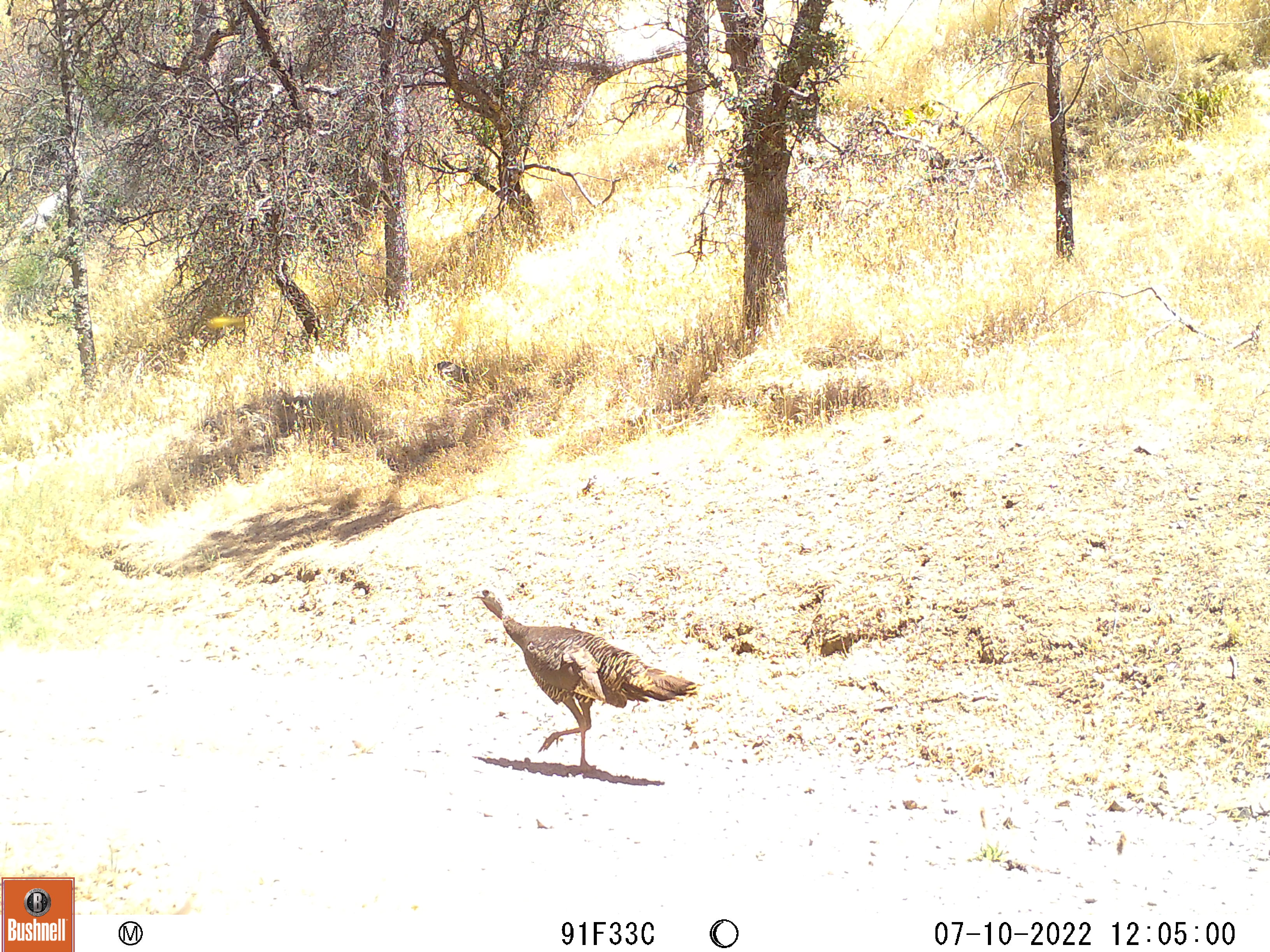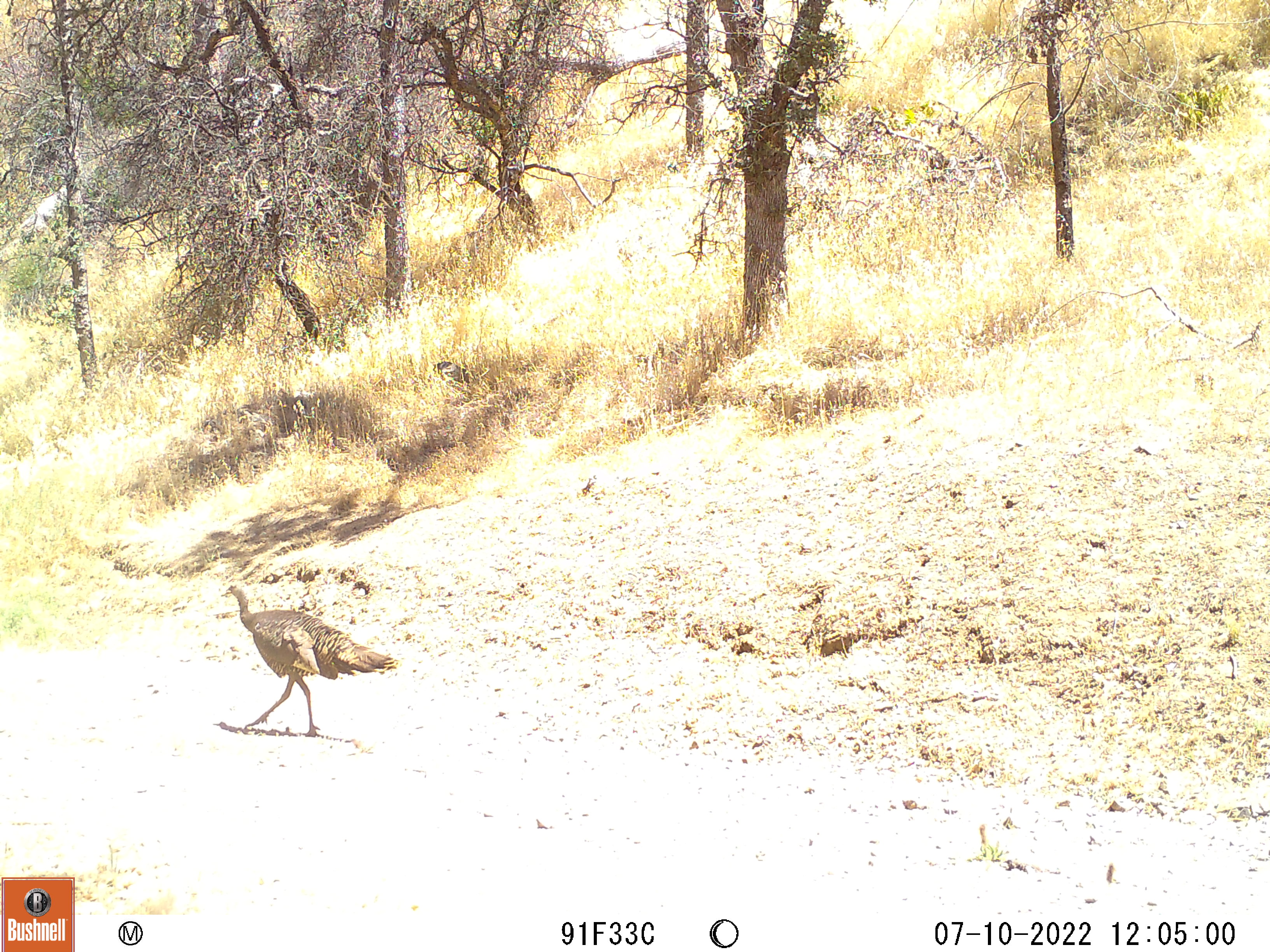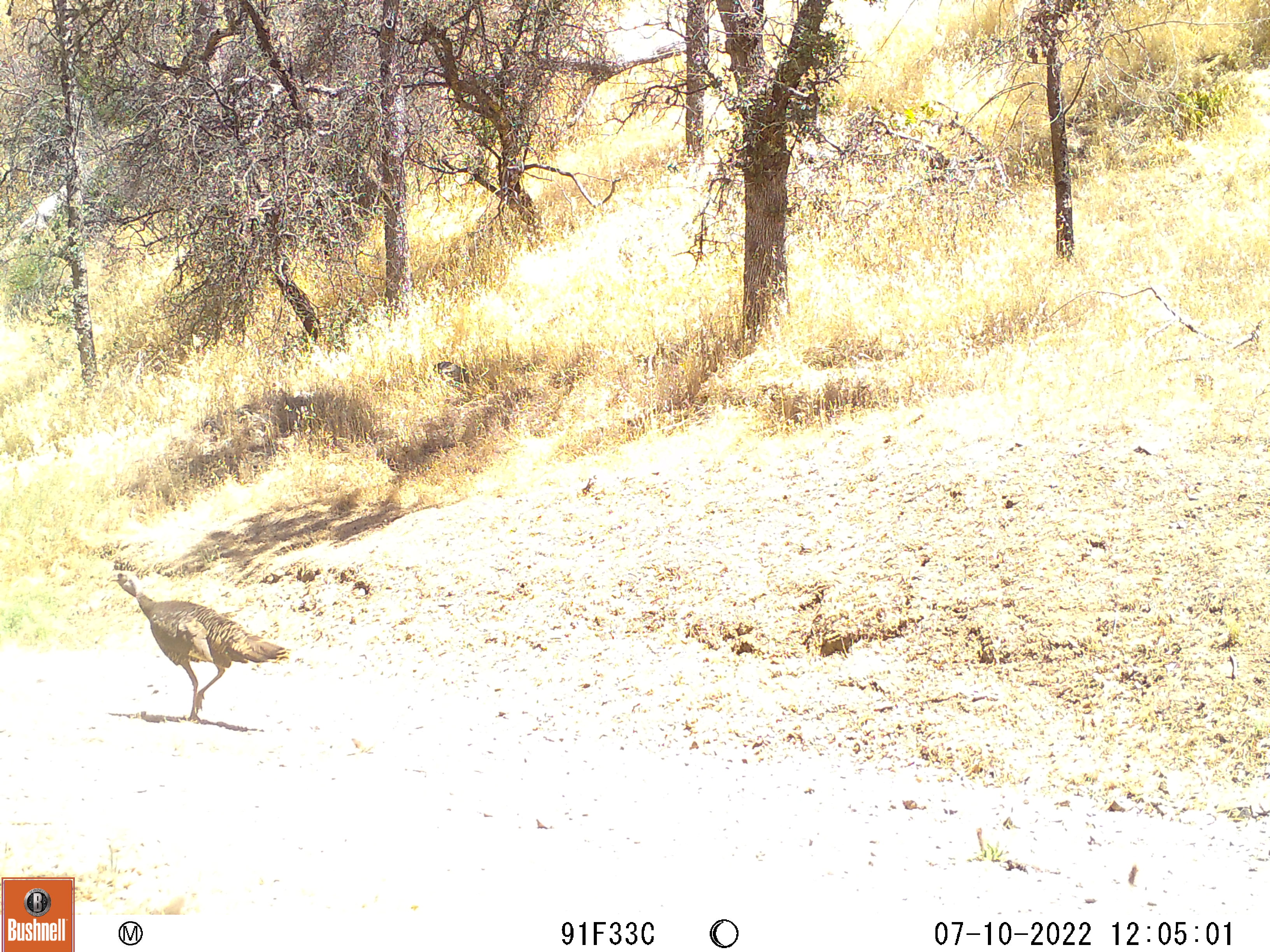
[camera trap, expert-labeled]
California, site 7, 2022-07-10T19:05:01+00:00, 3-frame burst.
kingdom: Animalia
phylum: Chordata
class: Aves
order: Galliformes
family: Phasianidae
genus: Meleagris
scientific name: Meleagris gallopavo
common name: turkey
Turkey (Meleagris gallopavo).